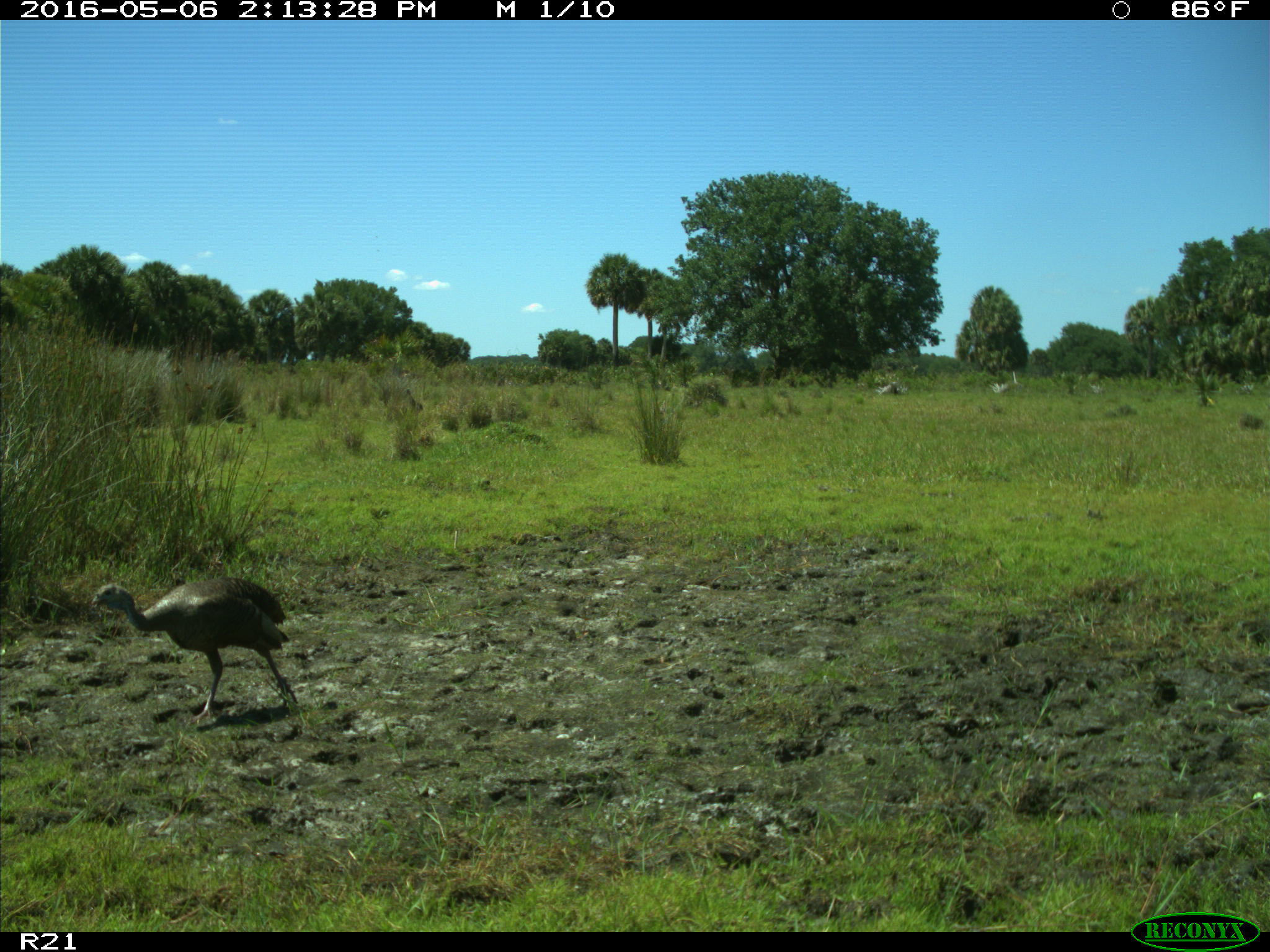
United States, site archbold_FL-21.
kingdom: Animalia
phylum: Chordata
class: Aves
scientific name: Aves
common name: birds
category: unidentified bird